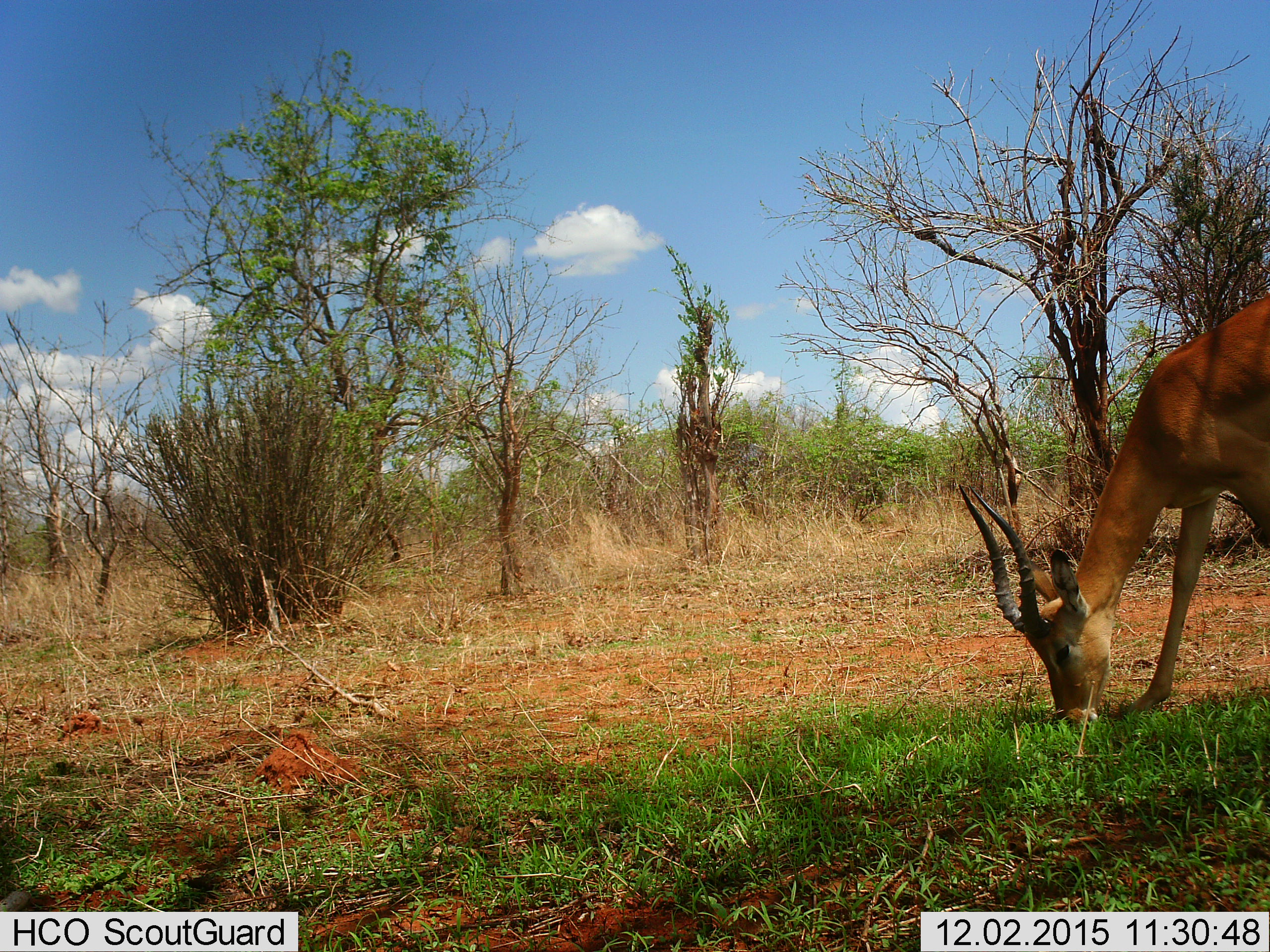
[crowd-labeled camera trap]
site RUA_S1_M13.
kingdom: Animalia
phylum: Chordata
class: Mammalia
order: Artiodactyla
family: Bovidae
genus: Aepyceros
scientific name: Aepyceros melampus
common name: impala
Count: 1.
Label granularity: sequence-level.